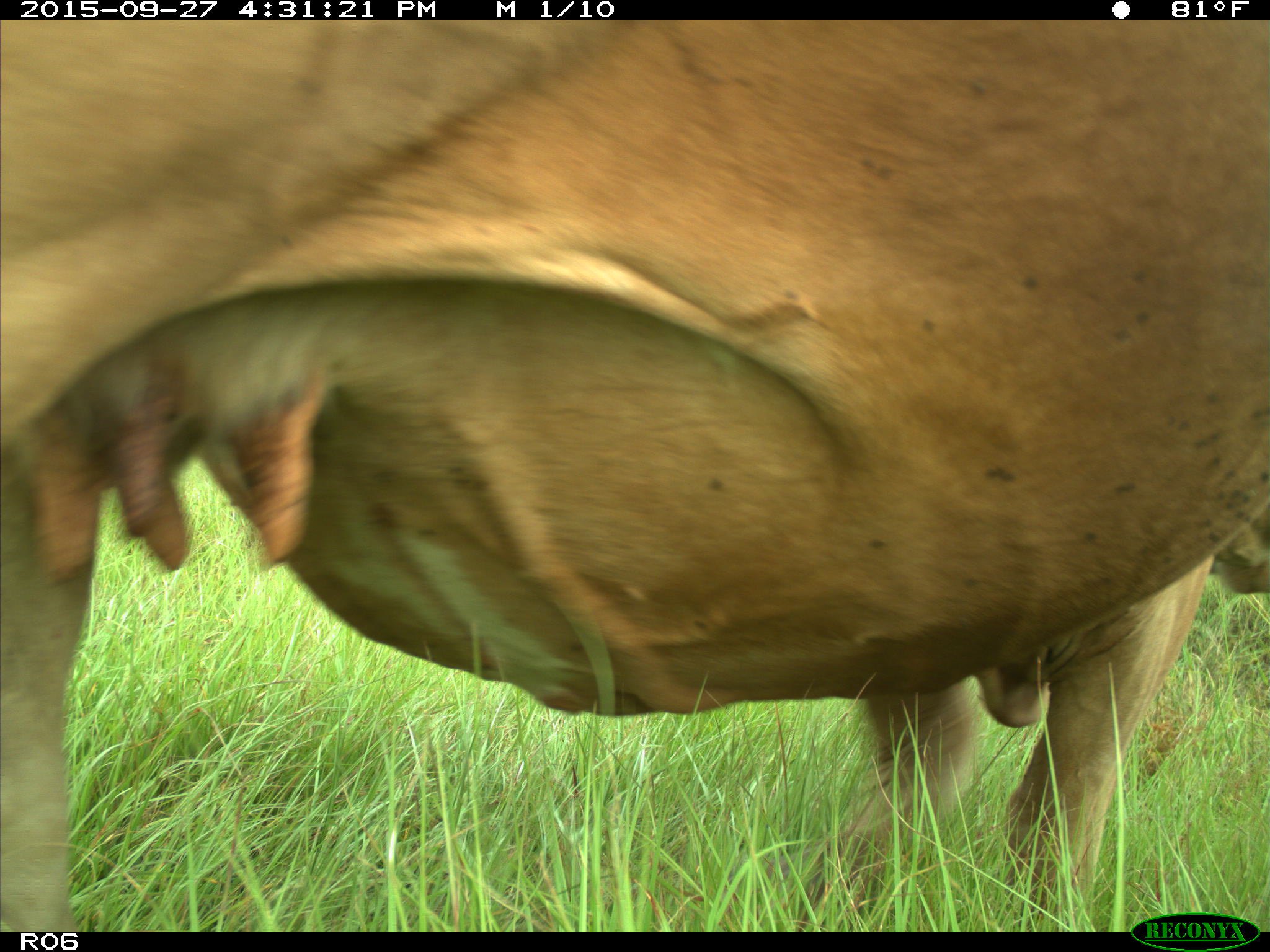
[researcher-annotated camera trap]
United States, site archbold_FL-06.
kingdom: Animalia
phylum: Chordata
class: Mammalia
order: Artiodactyla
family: Bovidae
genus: Bos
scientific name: Bos taurus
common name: domestic cow